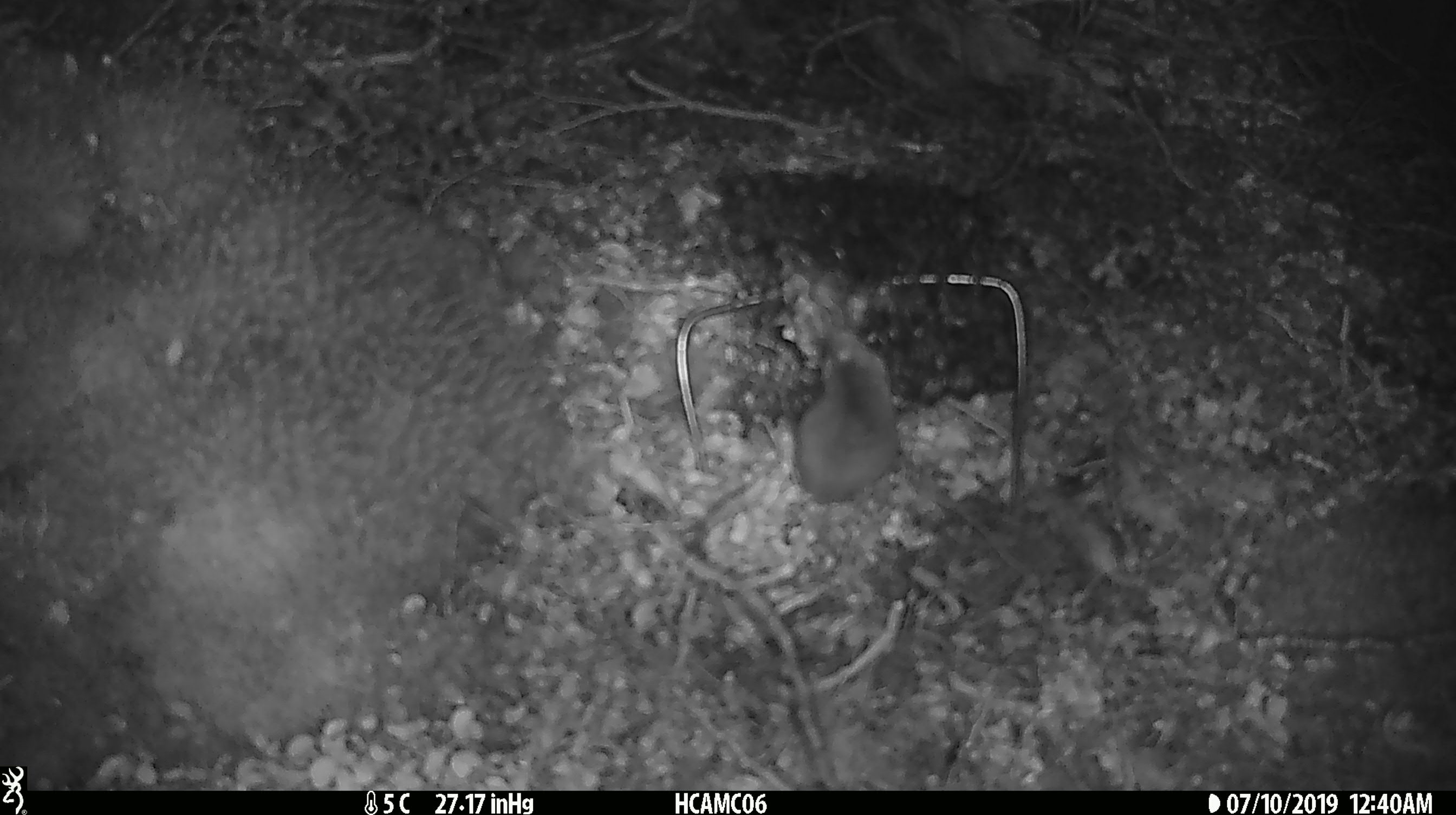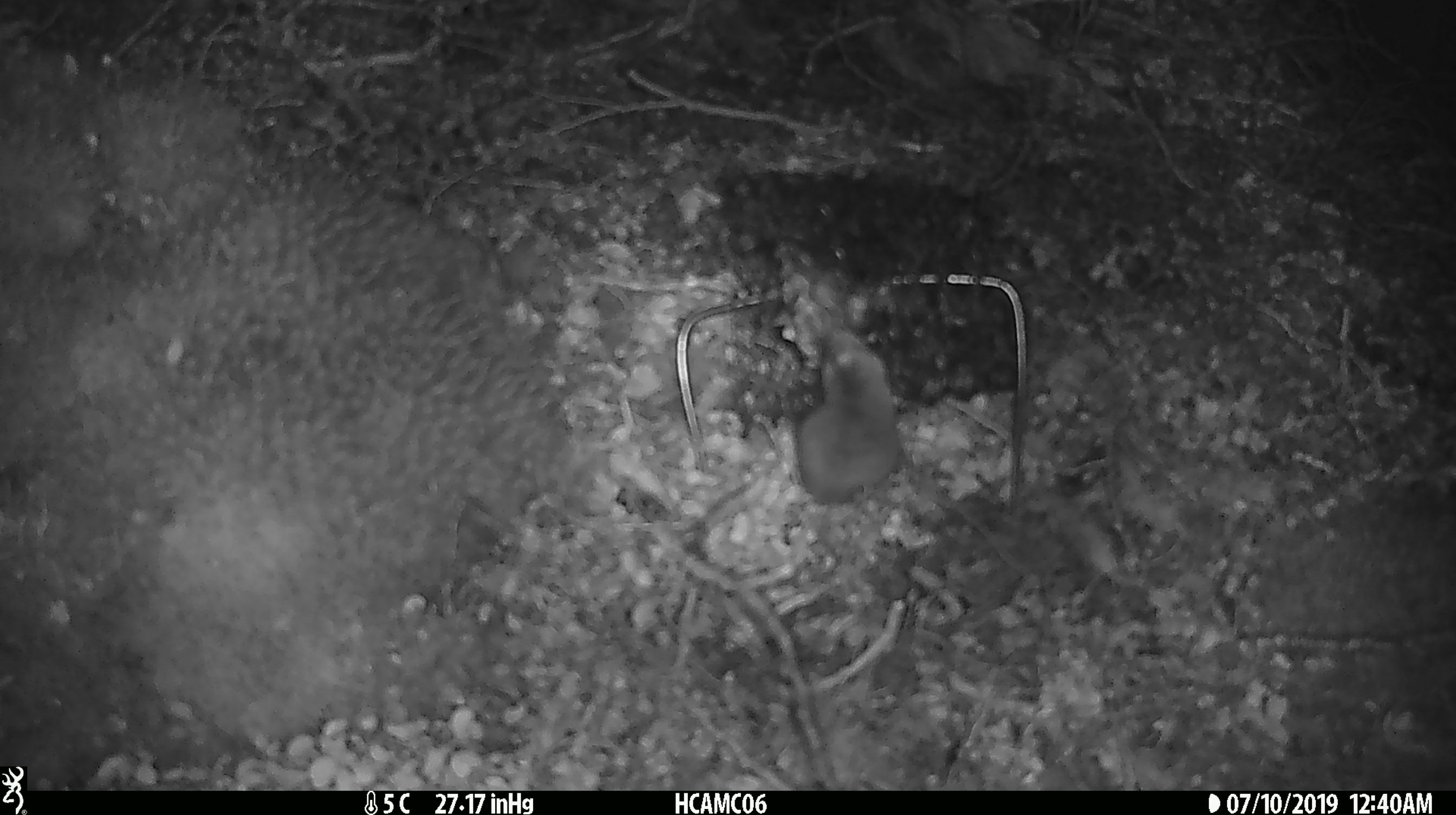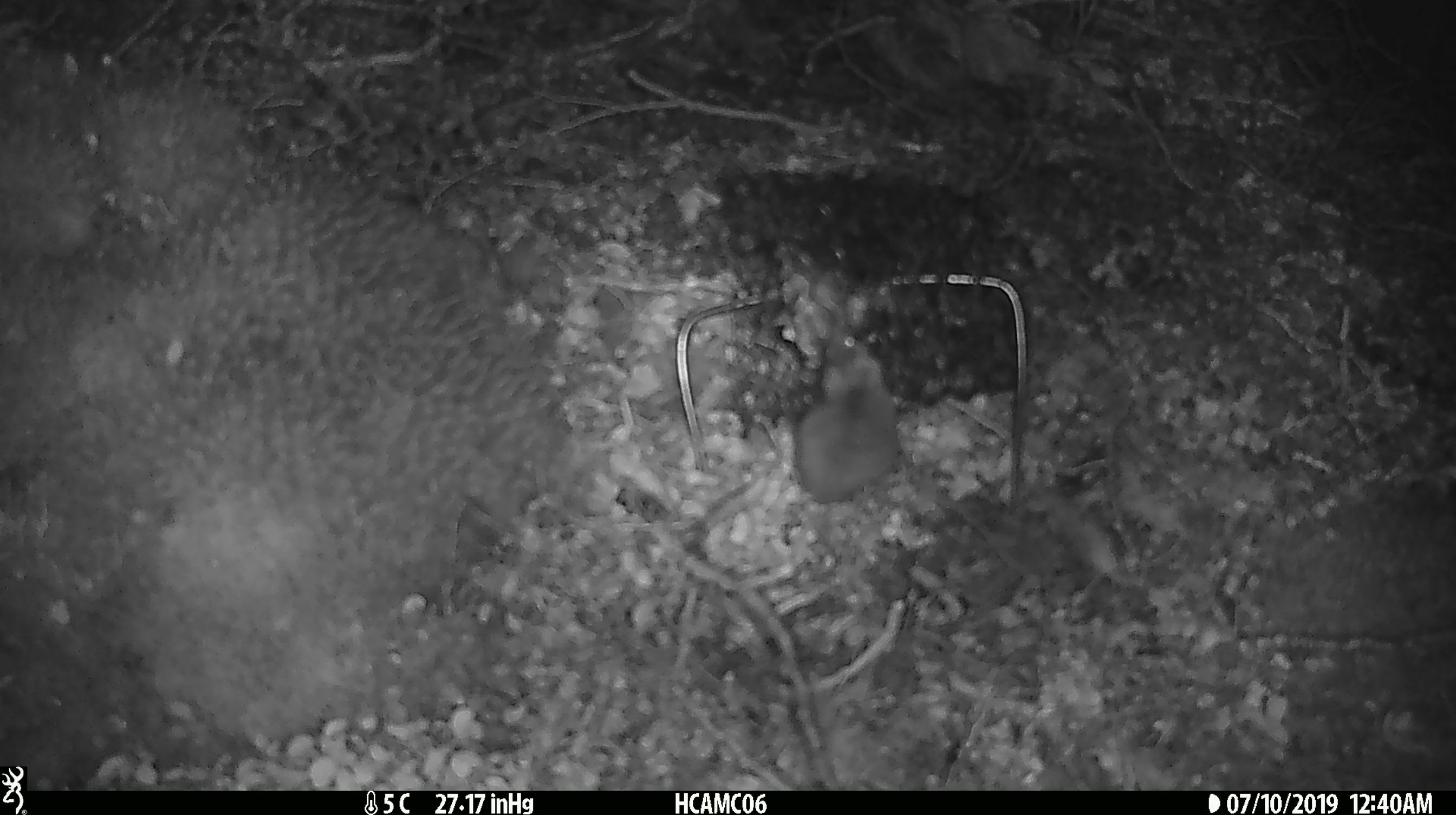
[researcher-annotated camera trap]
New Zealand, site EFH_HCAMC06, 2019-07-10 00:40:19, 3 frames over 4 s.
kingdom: Animalia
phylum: Chordata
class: Mammalia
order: Rodentia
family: Muridae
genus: Mus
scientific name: Mus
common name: mouse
Mouse (Mus).